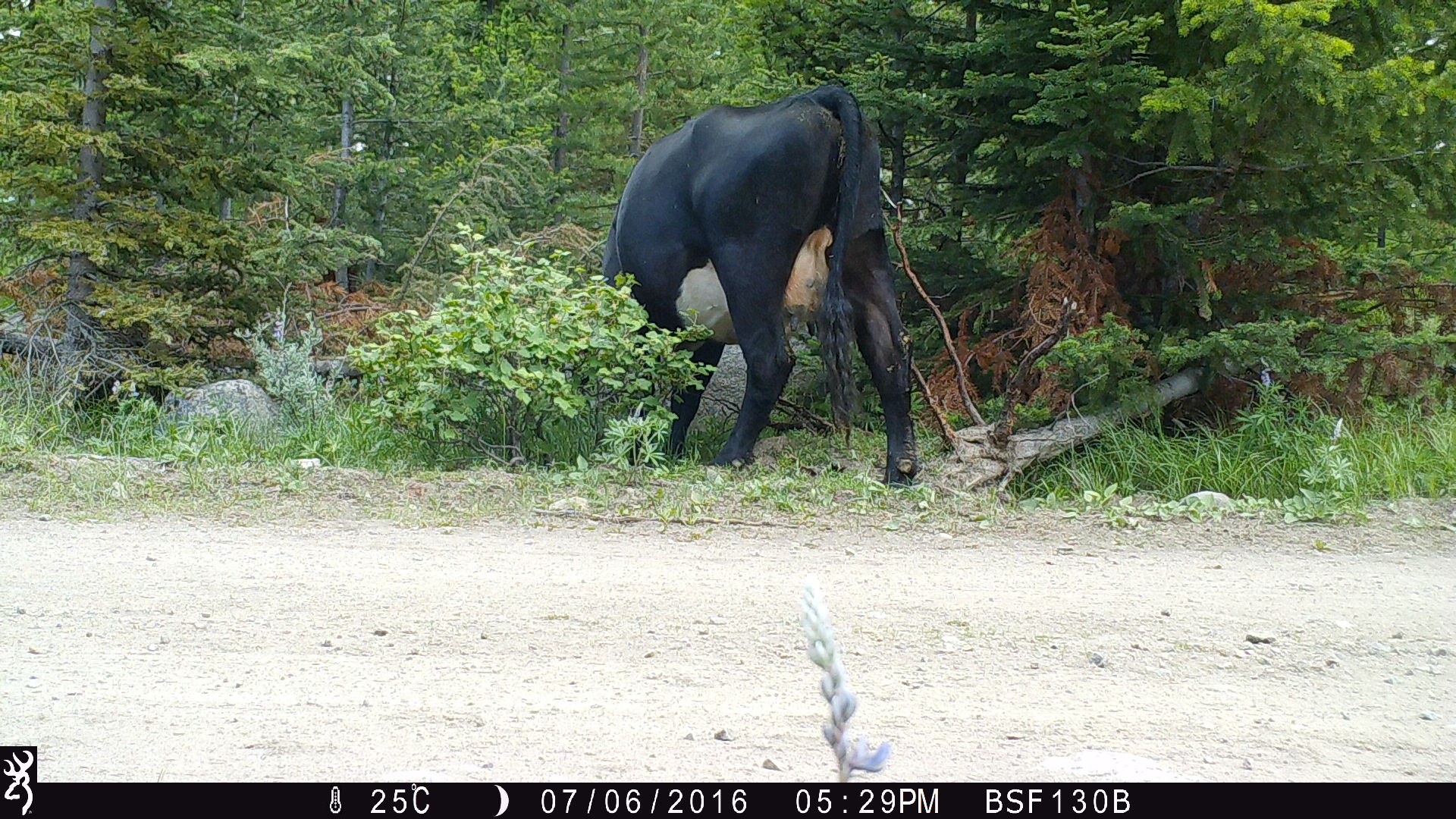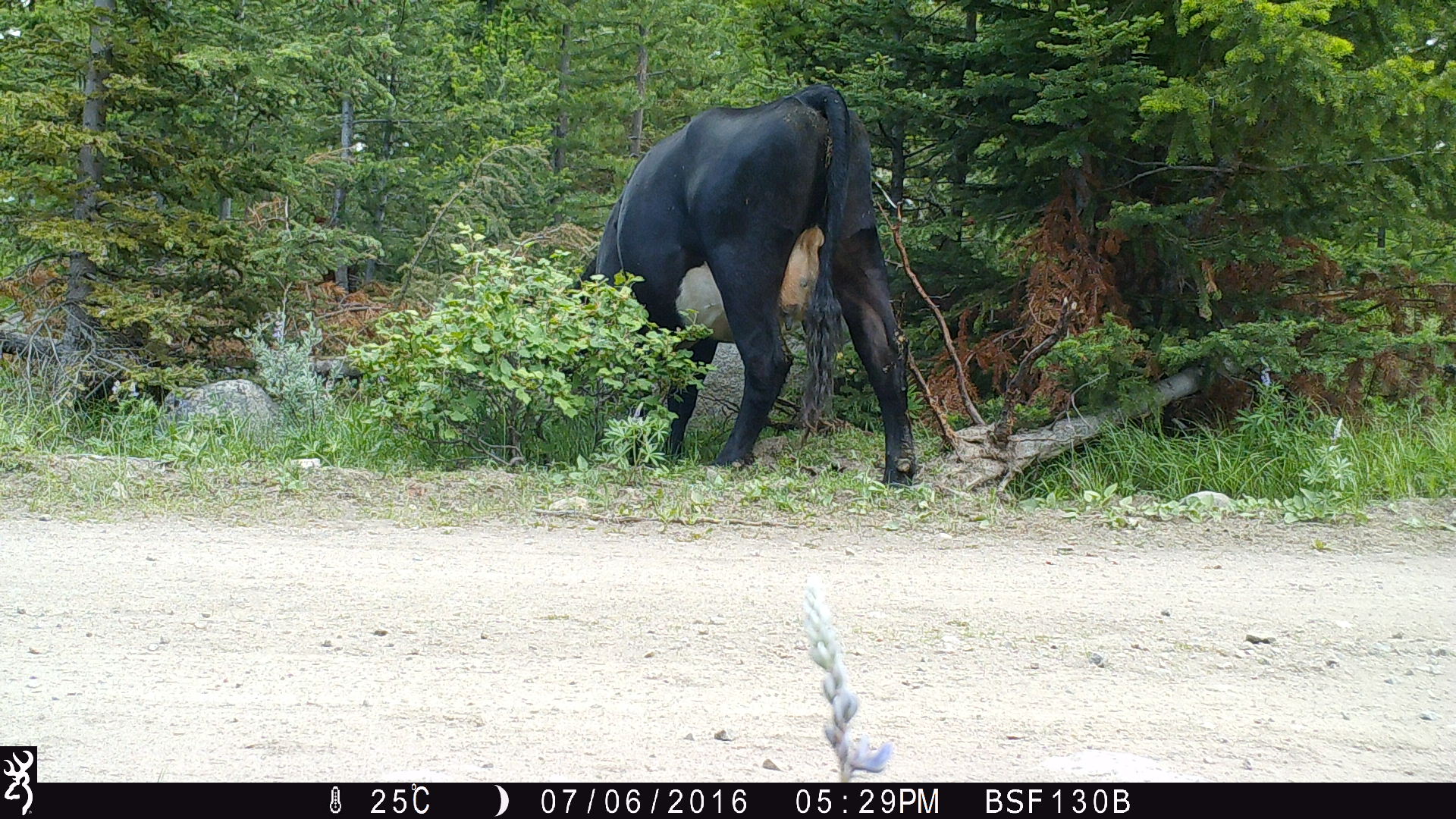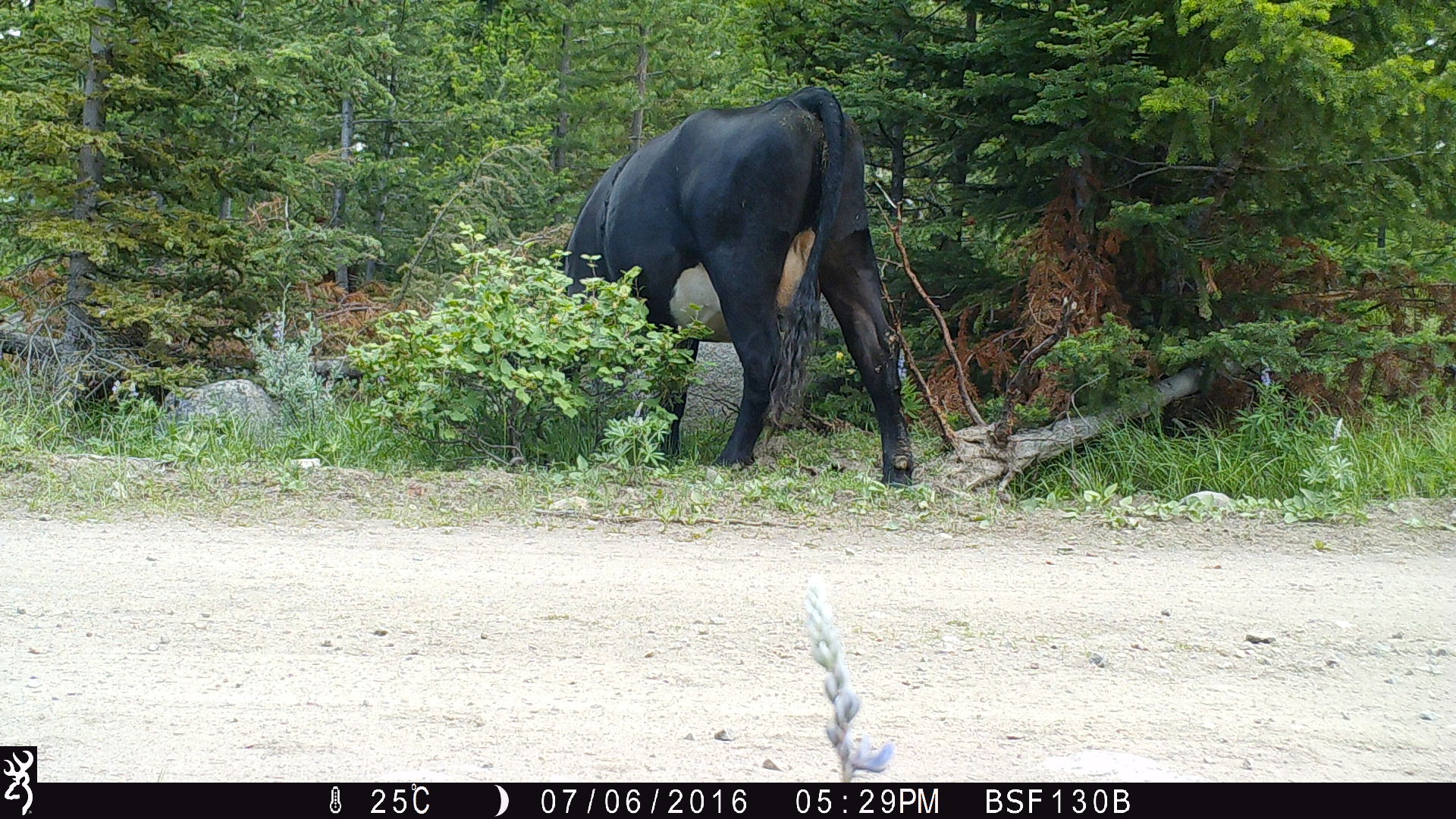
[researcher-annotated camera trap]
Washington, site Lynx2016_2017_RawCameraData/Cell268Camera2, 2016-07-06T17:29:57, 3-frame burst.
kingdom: Animalia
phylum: Chordata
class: Mammalia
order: Artiodactyla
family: Bovidae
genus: Bos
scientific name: Bos taurus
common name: domestic cattle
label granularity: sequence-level